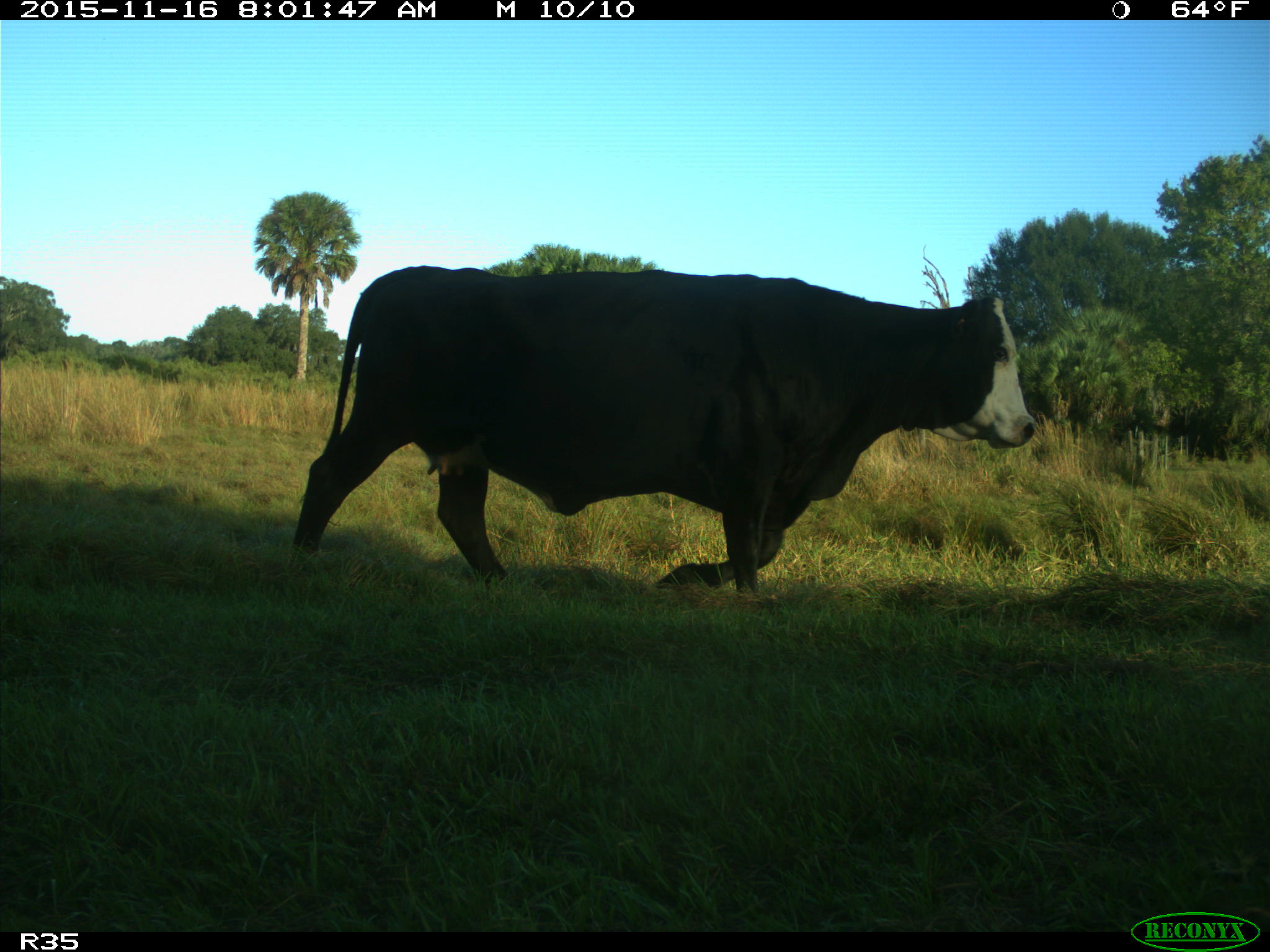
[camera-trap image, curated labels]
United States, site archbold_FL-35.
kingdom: Animalia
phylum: Chordata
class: Mammalia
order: Artiodactyla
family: Bovidae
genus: Bos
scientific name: Bos taurus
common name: domestic cow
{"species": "Bos taurus (domestic cow)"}